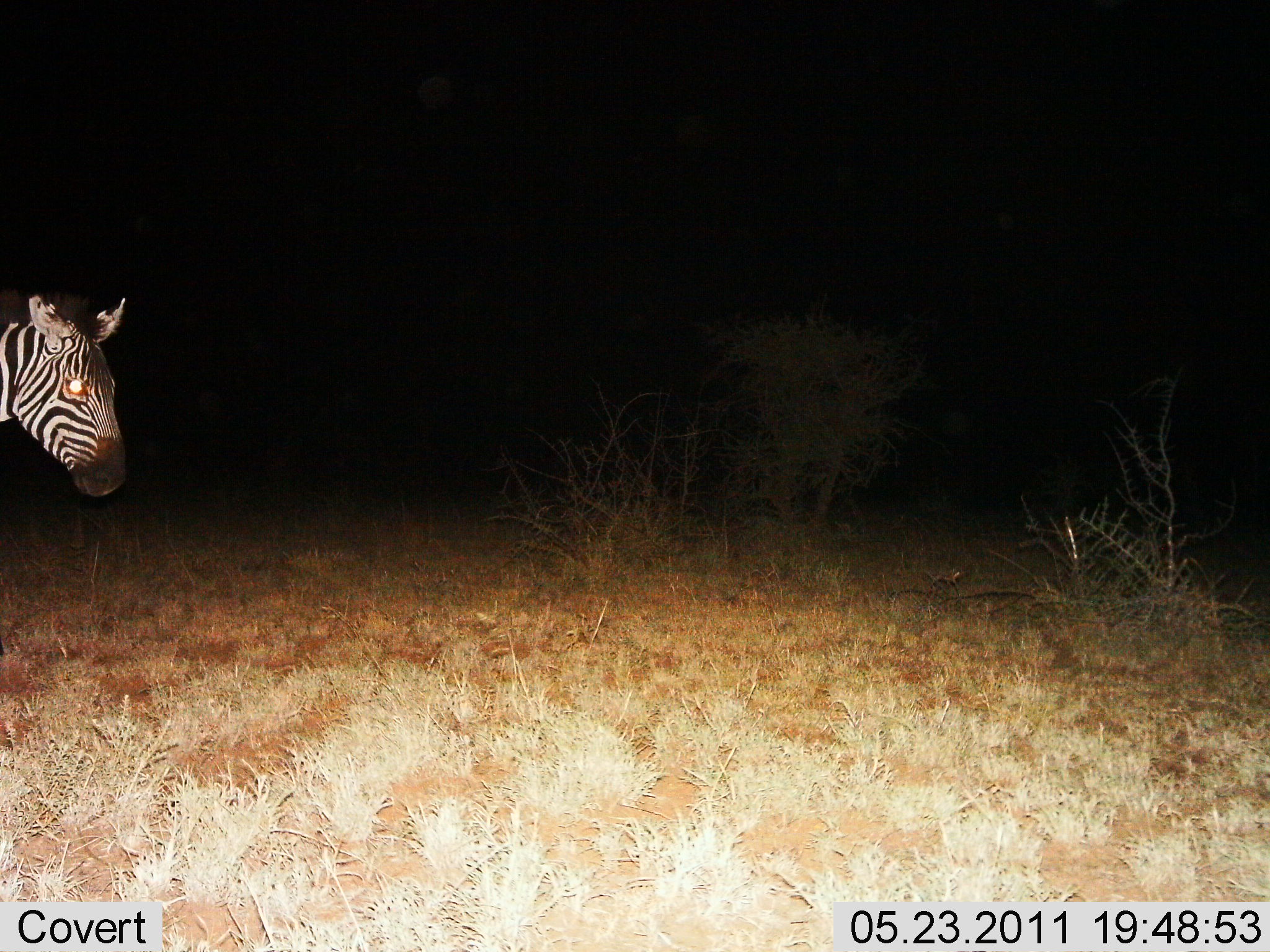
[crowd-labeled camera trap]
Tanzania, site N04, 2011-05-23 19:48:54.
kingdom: Animalia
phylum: Chordata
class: Mammalia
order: Perissodactyla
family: Equidae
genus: Equus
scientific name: Equus quagga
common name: plains zebra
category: zebra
Zebra (plains zebra) (Equus quagga), count 1. Behavior (volunteer vote fractions): standing 83%, resting 0%, moving 17%, interacting 0%. Young present (vote fraction): 0%. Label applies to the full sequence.